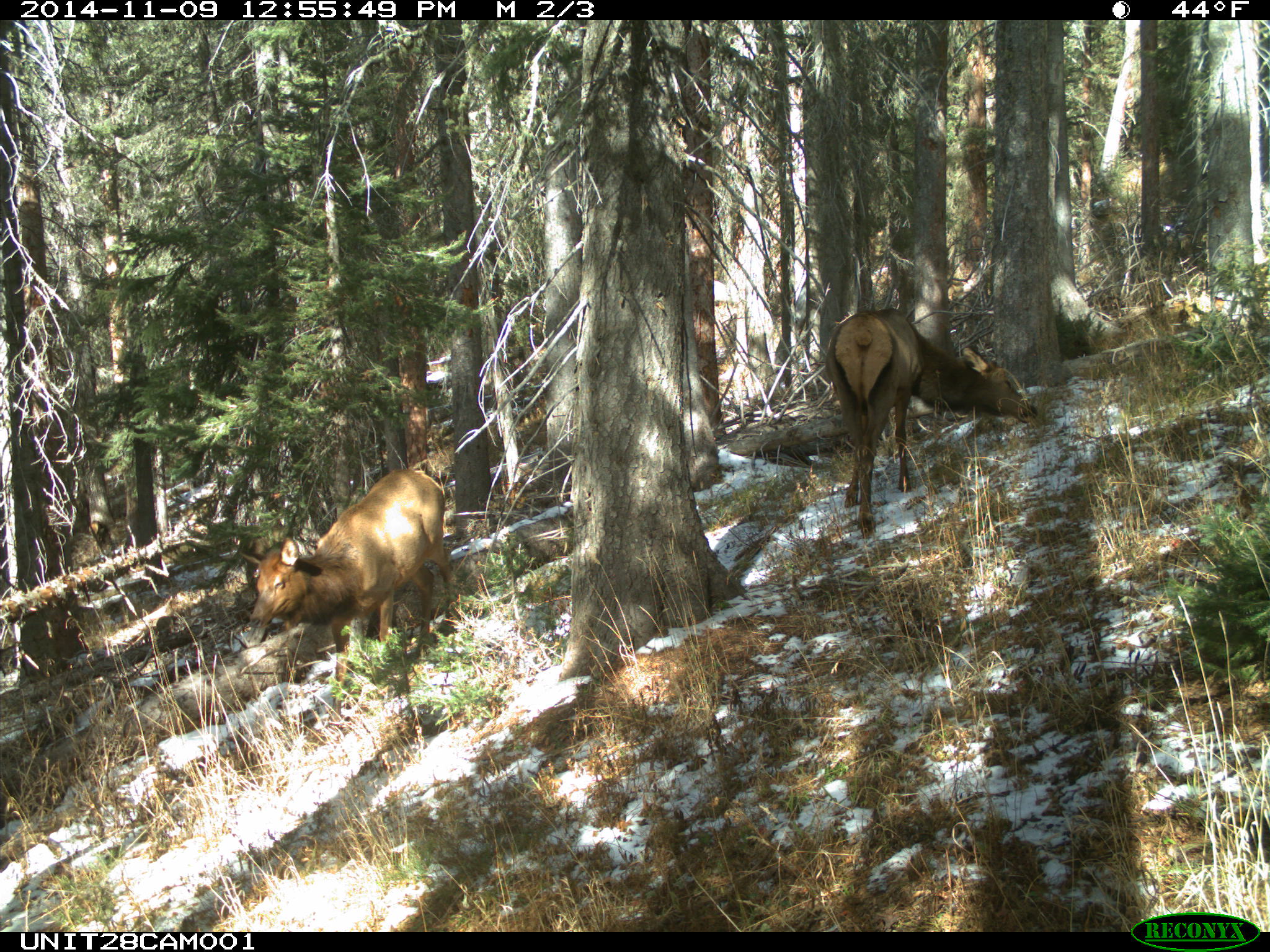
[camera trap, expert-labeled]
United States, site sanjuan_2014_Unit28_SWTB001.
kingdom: Animalia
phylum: Chordata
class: Mammalia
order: Artiodactyla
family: Cervidae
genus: Cervus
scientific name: Cervus elaphus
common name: red deer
Cervus elaphus (red deer).